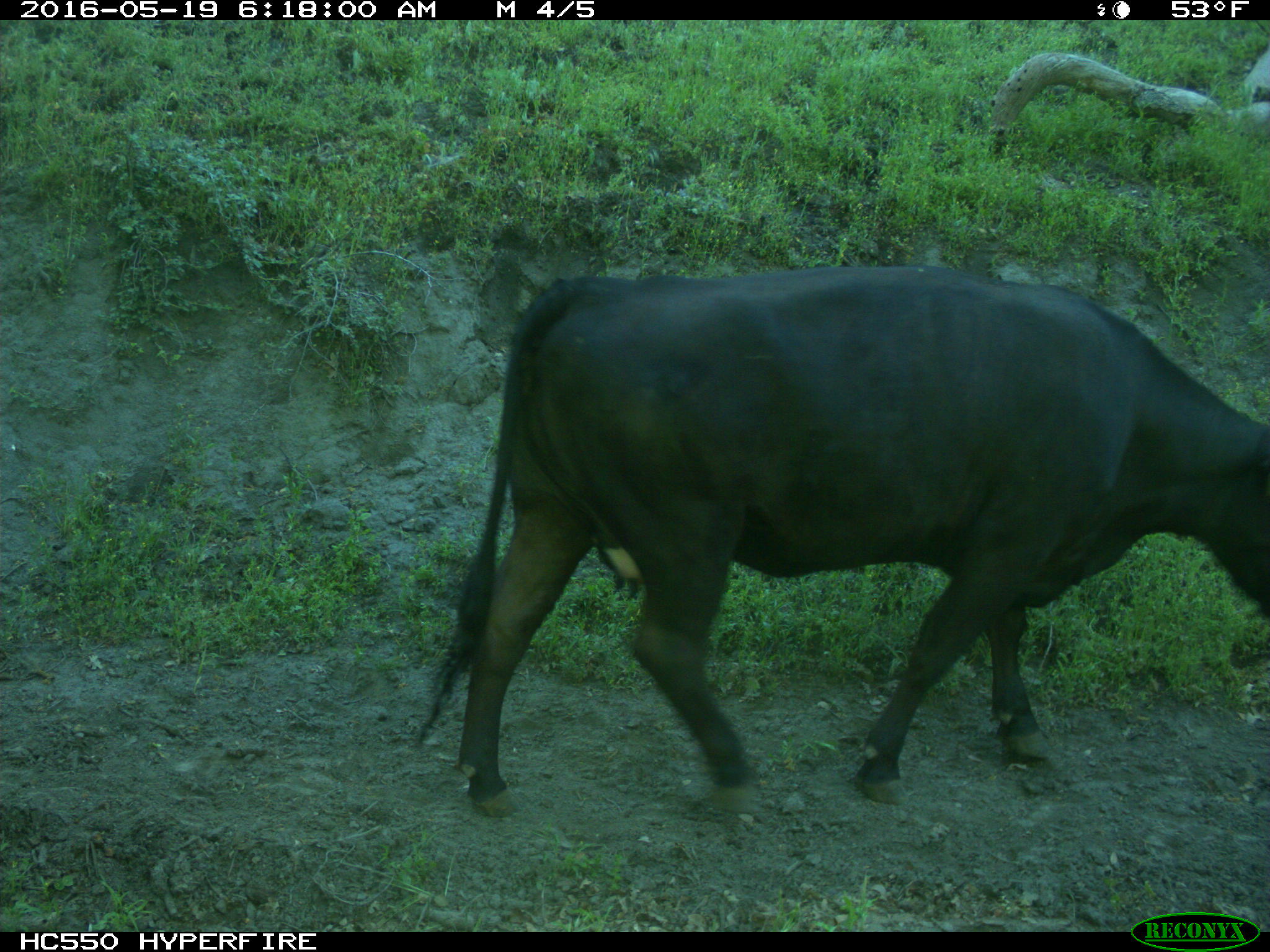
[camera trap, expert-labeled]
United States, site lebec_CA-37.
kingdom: Animalia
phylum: Chordata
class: Mammalia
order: Artiodactyla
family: Bovidae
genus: Bos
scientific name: Bos taurus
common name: domestic cow